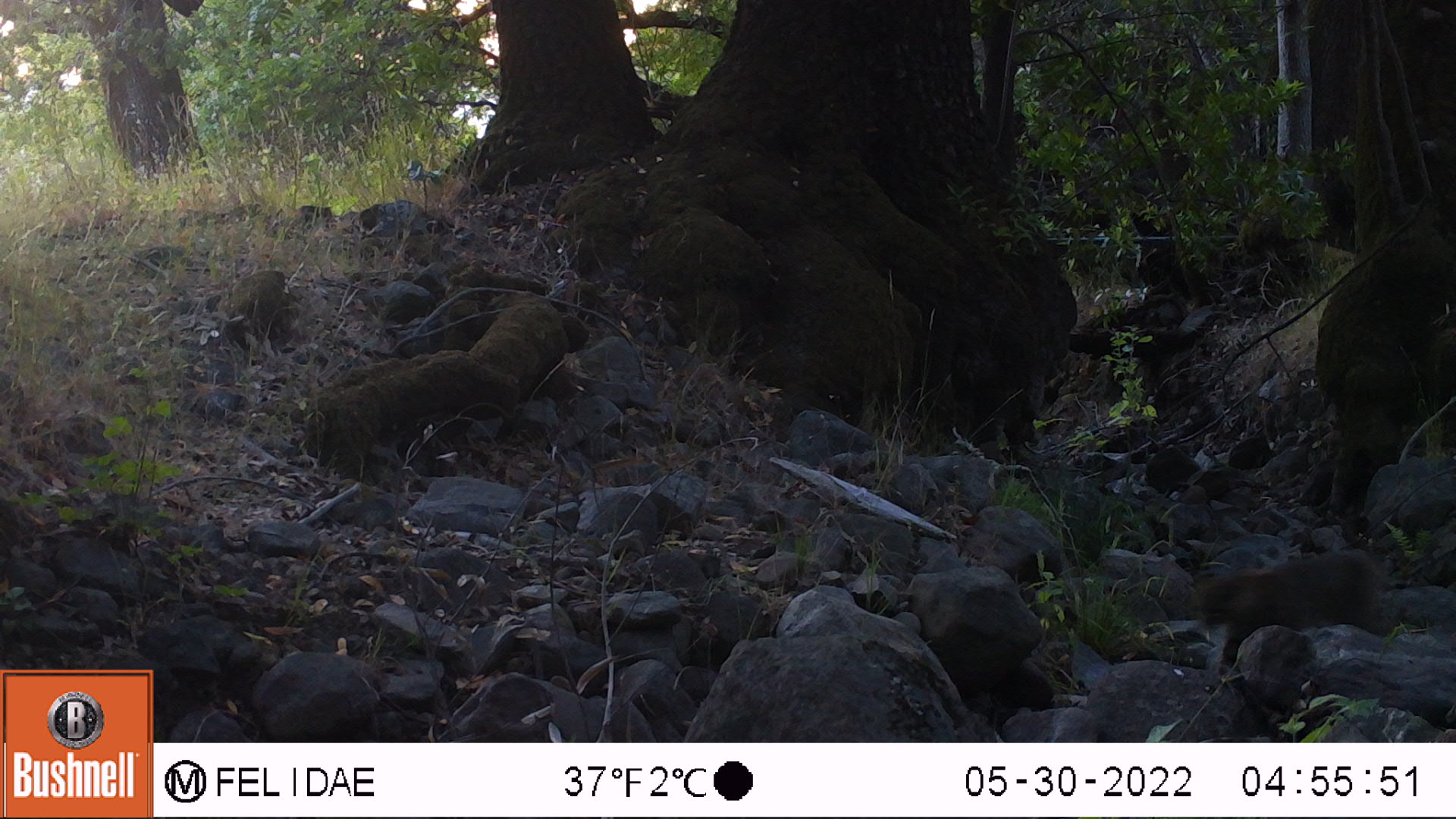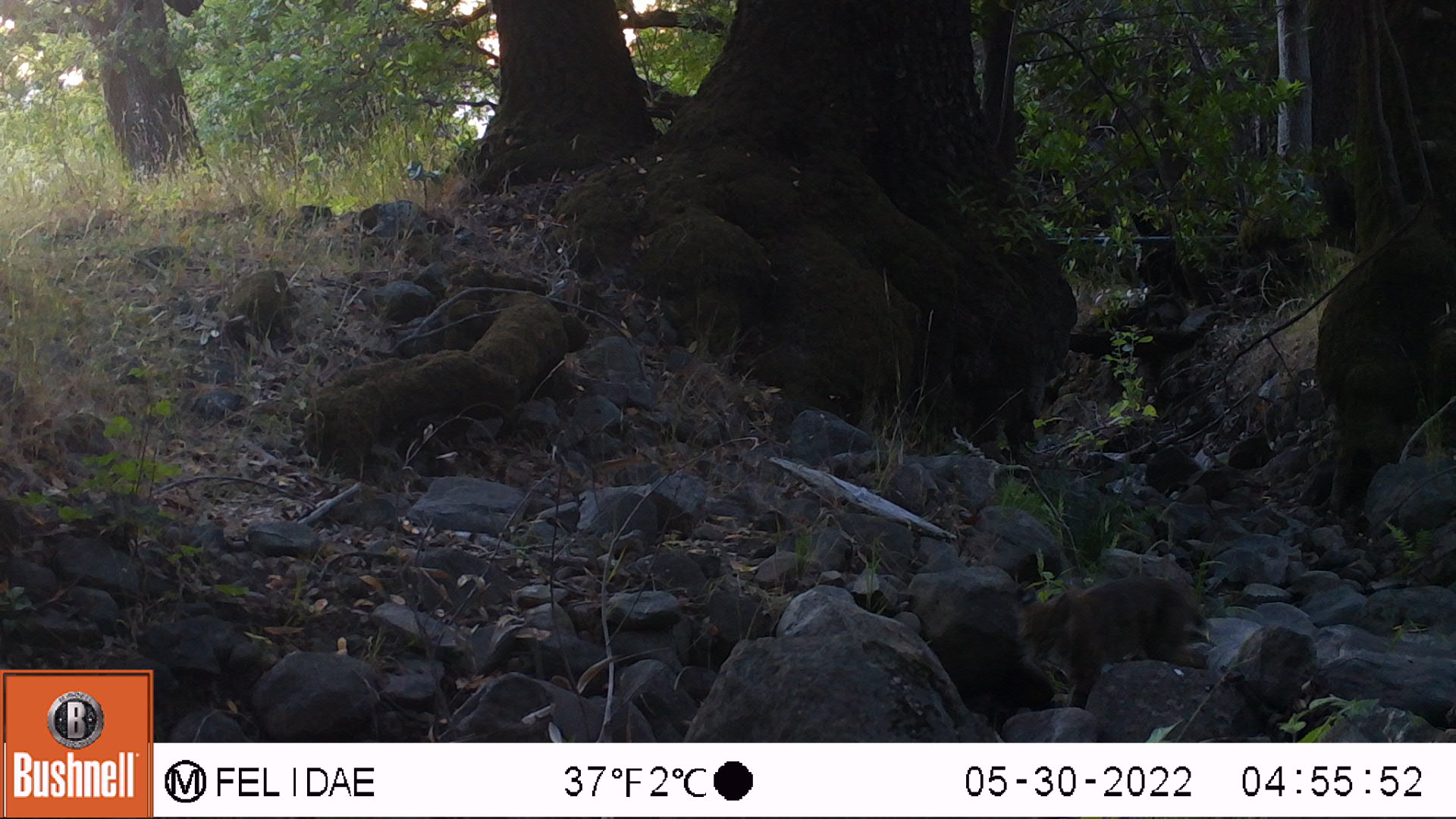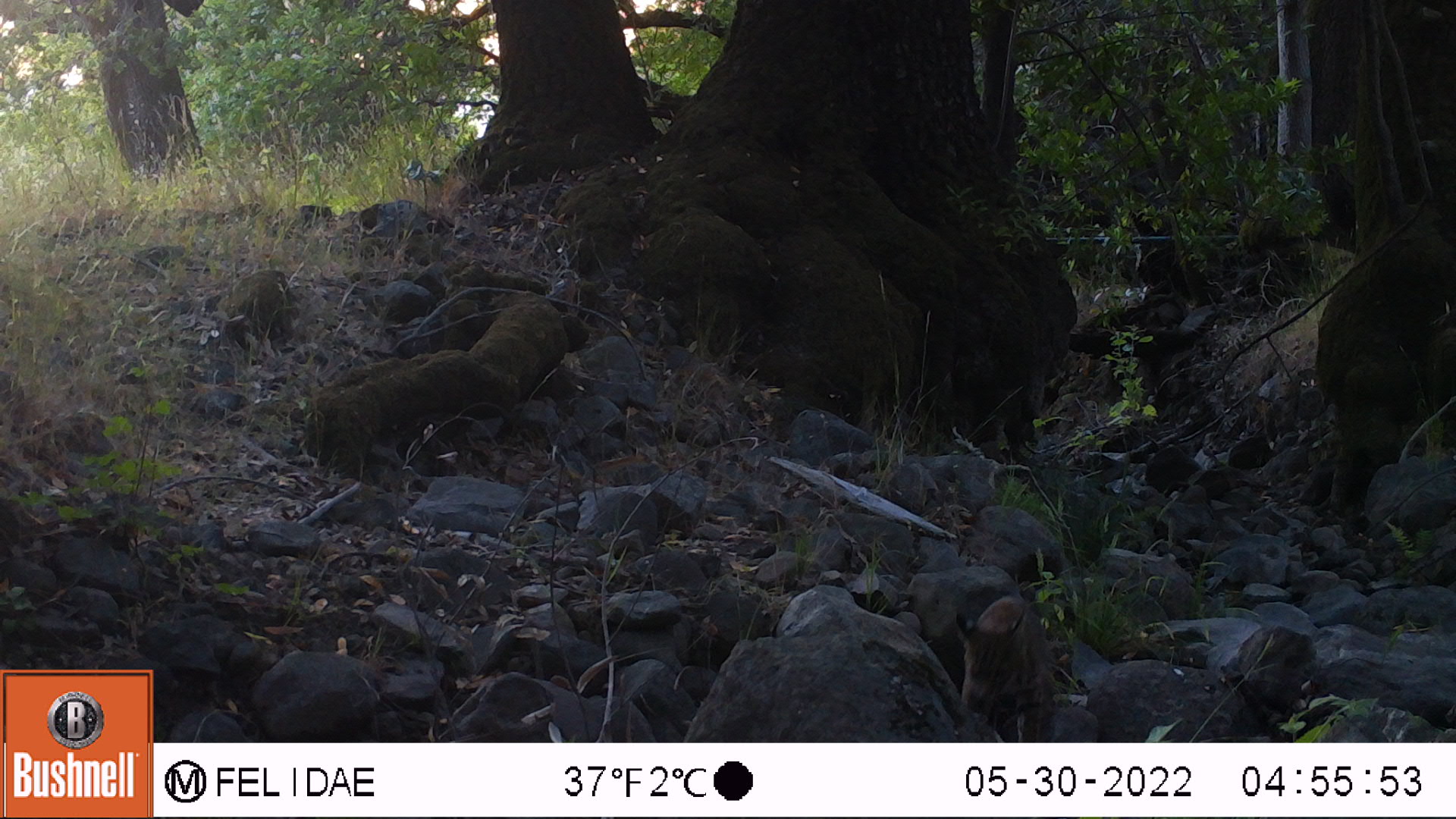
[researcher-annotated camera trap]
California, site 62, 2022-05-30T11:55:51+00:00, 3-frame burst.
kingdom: Animalia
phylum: Chordata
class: Mammalia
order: Carnivora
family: Felidae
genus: Lynx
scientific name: Lynx rufus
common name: bobcat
Bobcat (Lynx rufus).